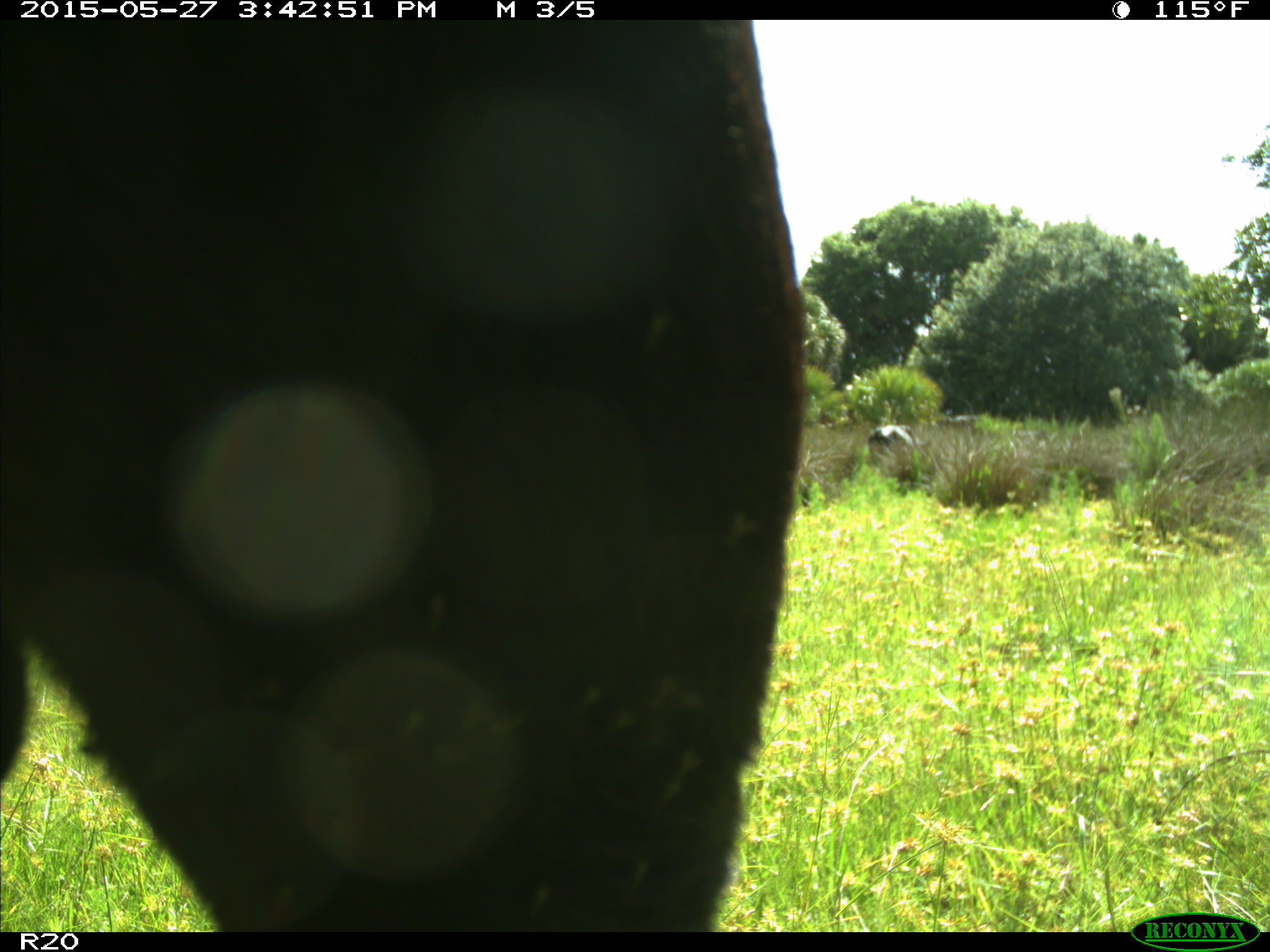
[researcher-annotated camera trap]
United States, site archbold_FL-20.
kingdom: Animalia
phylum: Chordata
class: Mammalia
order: Artiodactyla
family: Bovidae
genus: Bos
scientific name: Bos taurus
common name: domestic cow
Bos taurus (domestic cow).